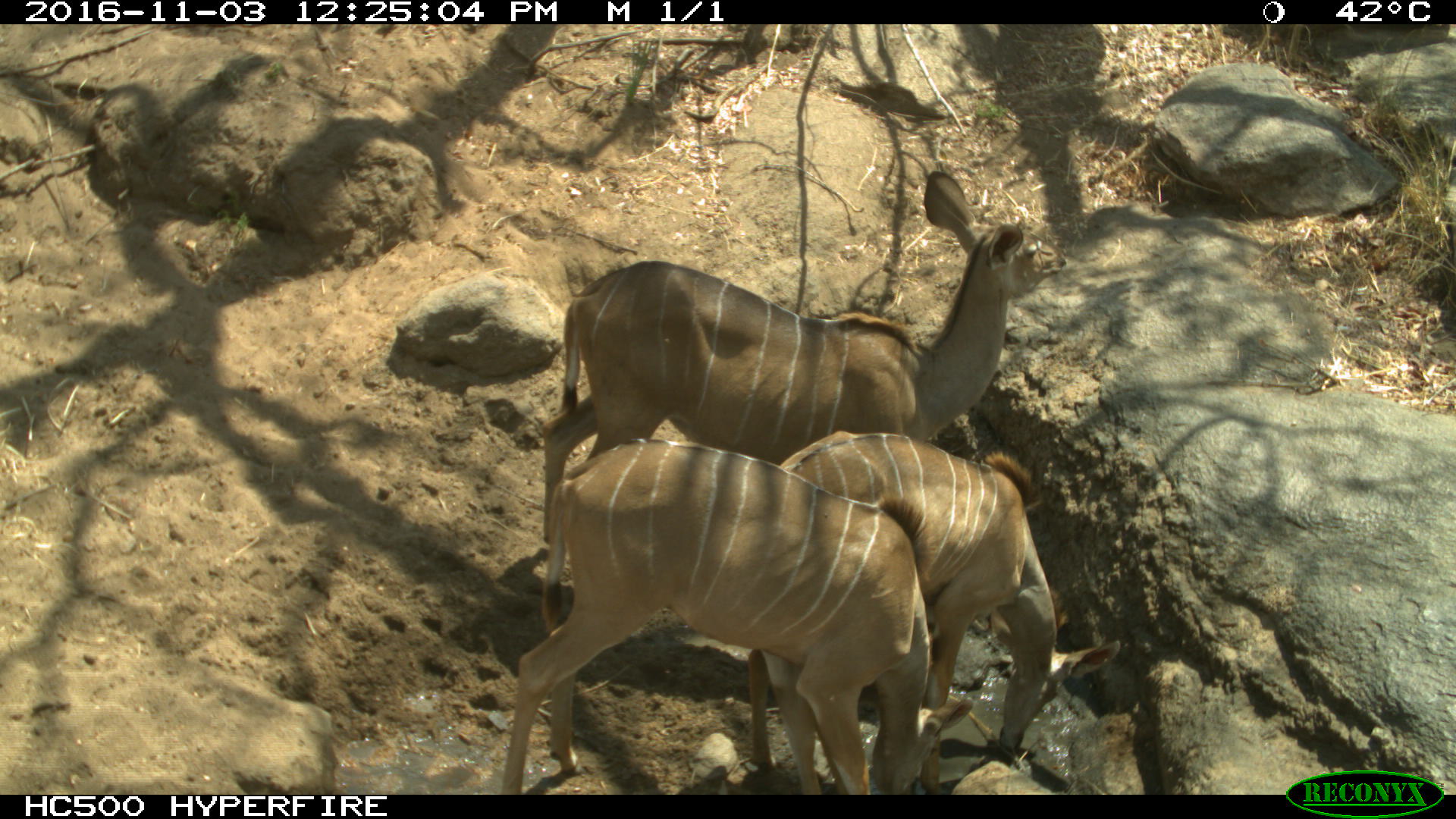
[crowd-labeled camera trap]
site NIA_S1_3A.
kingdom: Animalia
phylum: Chordata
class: Mammalia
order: Artiodactyla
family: Bovidae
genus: Tragelaphus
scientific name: Tragelaphus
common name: kudu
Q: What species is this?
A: Kudu (Tragelaphus).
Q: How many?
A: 3.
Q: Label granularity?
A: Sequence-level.